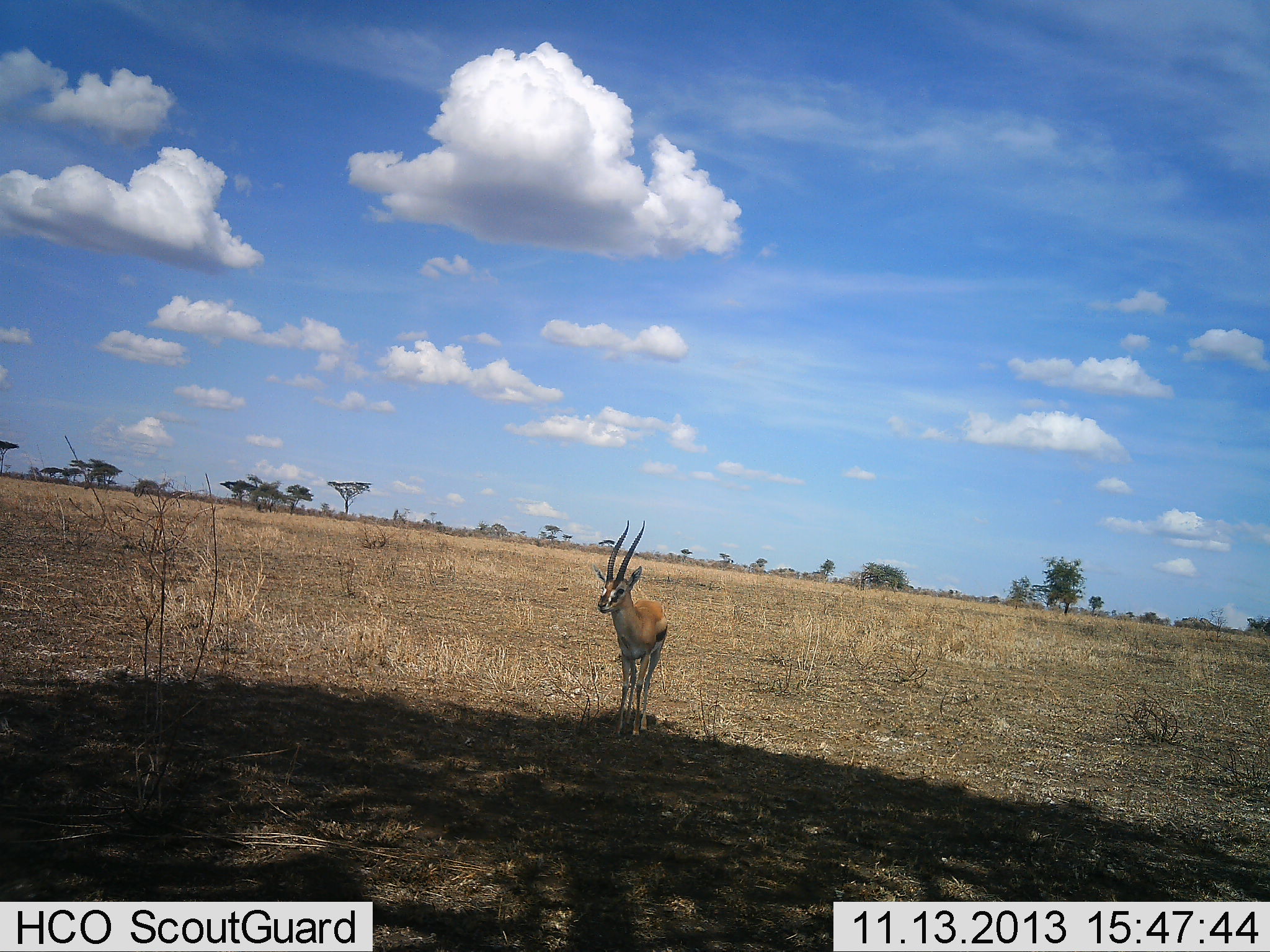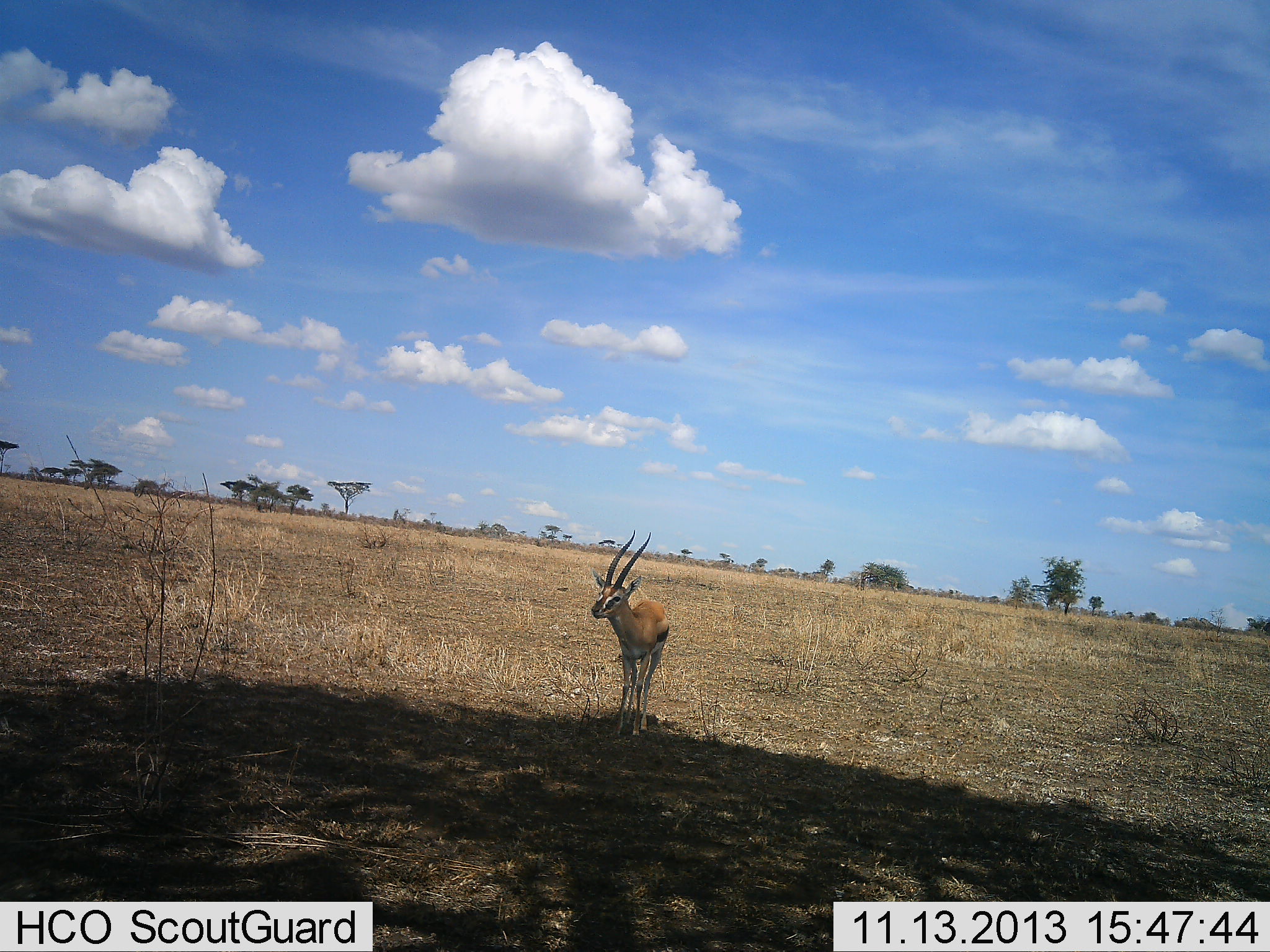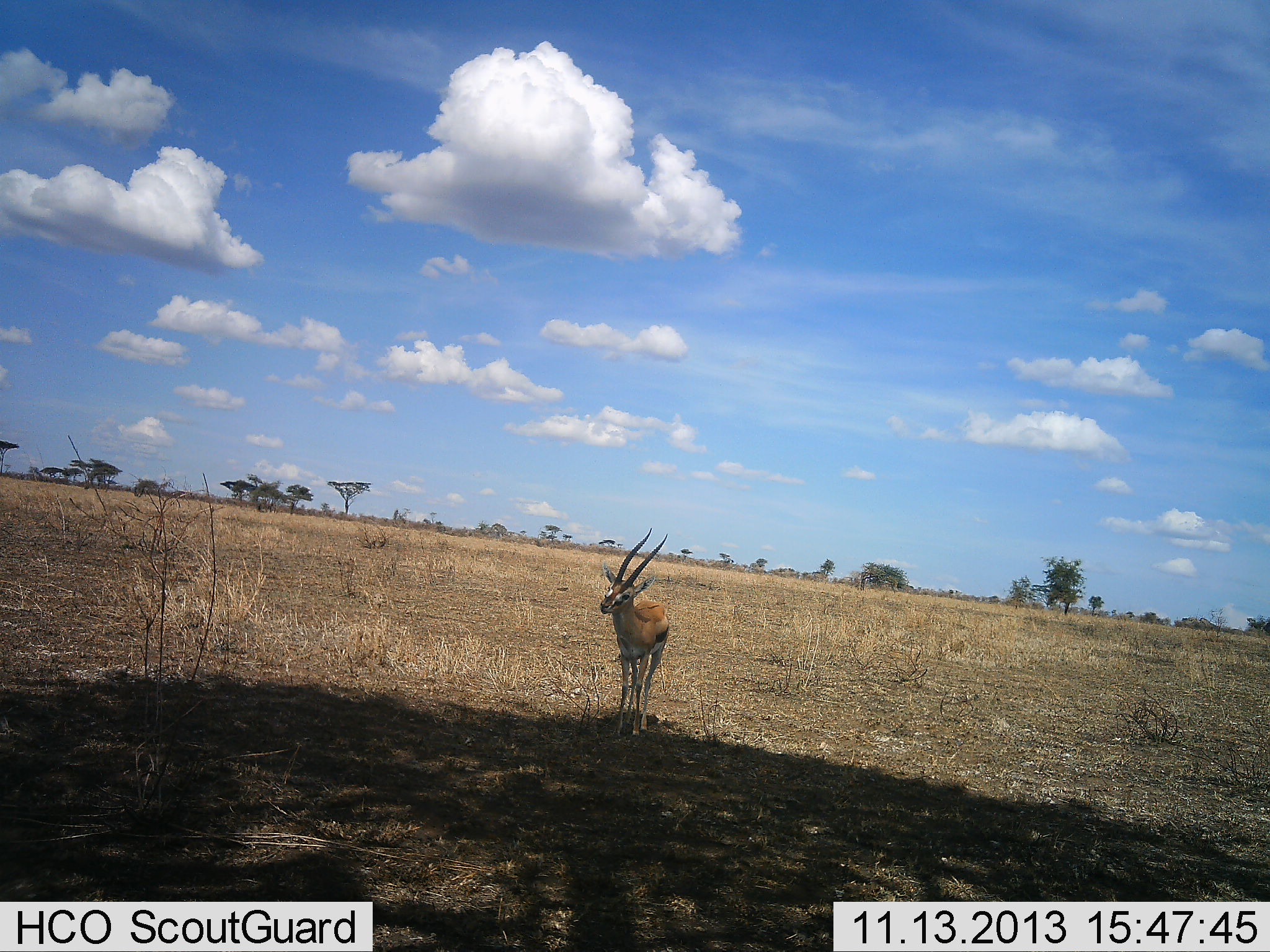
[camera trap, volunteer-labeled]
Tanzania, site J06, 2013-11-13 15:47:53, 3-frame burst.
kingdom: Animalia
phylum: Chordata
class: Mammalia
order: Artiodactyla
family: Bovidae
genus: Eudorcas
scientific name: Eudorcas thomsonii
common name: thomson's gazelle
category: gazellethomsons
Gazellethomsons (thomson's gazelle) (Eudorcas thomsonii), count 1. Behavior (volunteer vote fractions): standing 100%, resting 0%, moving 0%, interacting 0%. Young present (vote fraction): 0%. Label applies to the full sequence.